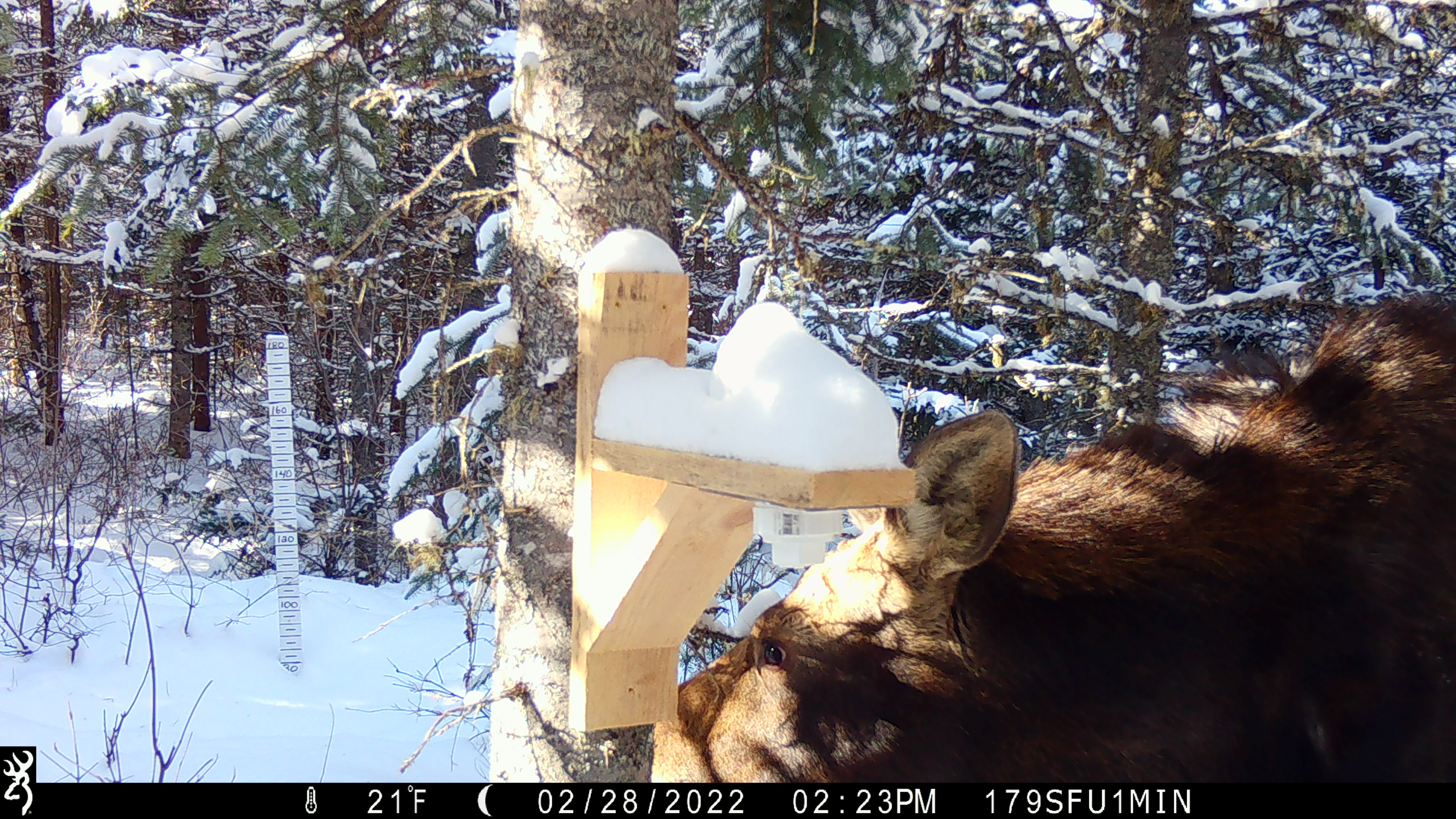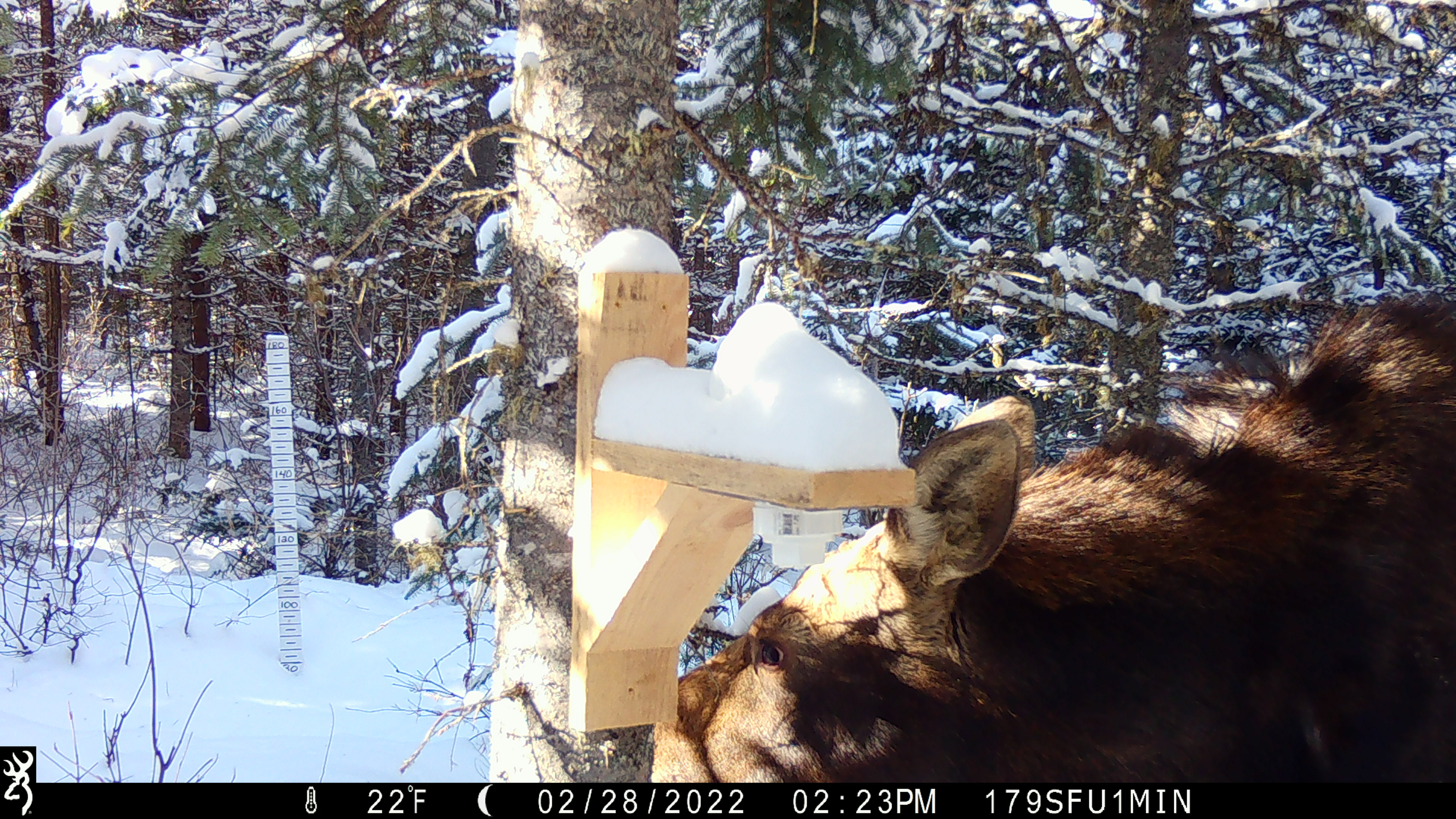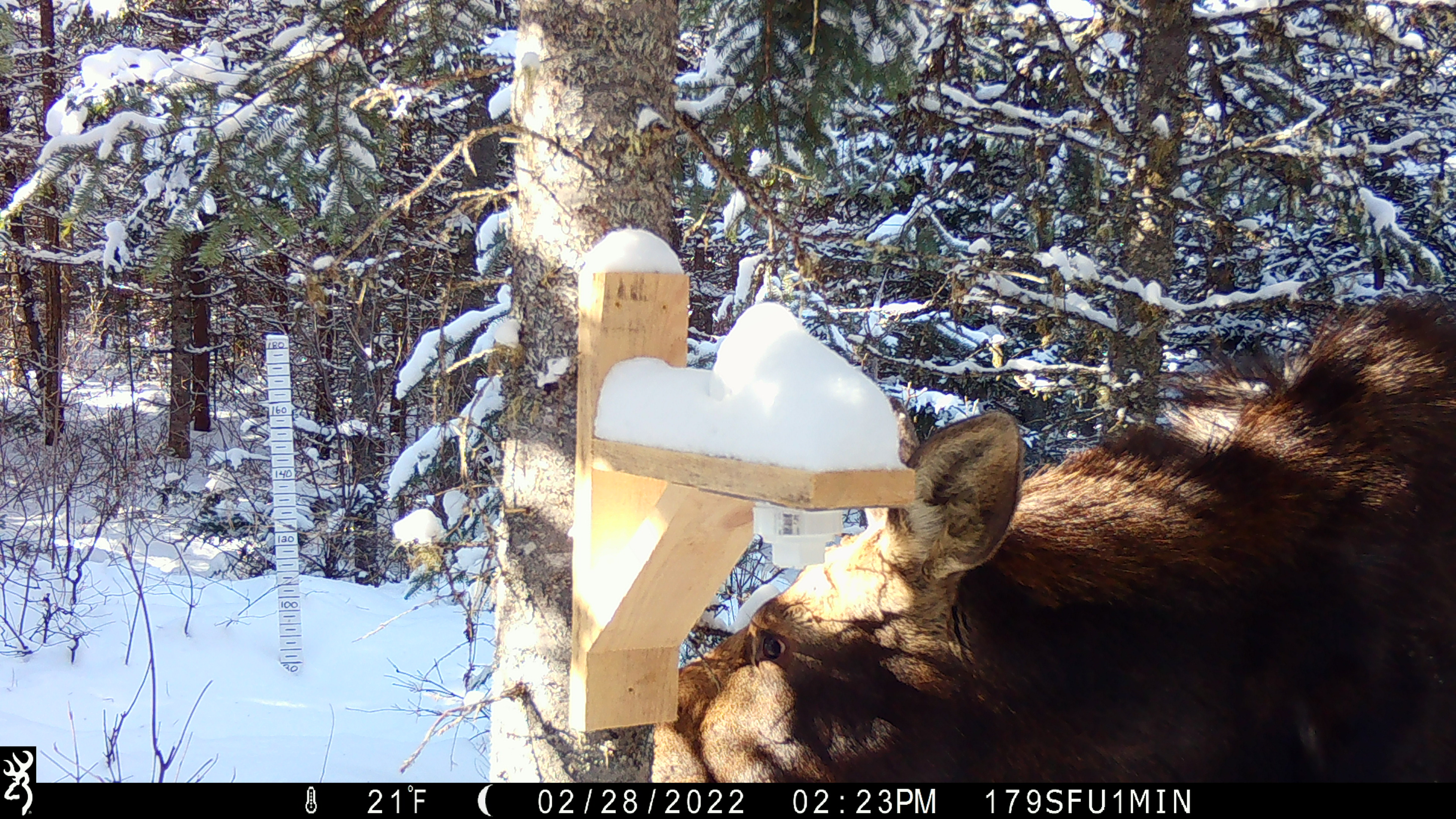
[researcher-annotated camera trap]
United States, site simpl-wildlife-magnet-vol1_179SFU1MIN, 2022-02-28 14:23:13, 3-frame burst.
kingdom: Animalia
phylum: Chordata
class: Mammalia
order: Artiodactyla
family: Cervidae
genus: Alces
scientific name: Alces alces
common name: moose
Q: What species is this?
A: Moose (Alces alces).